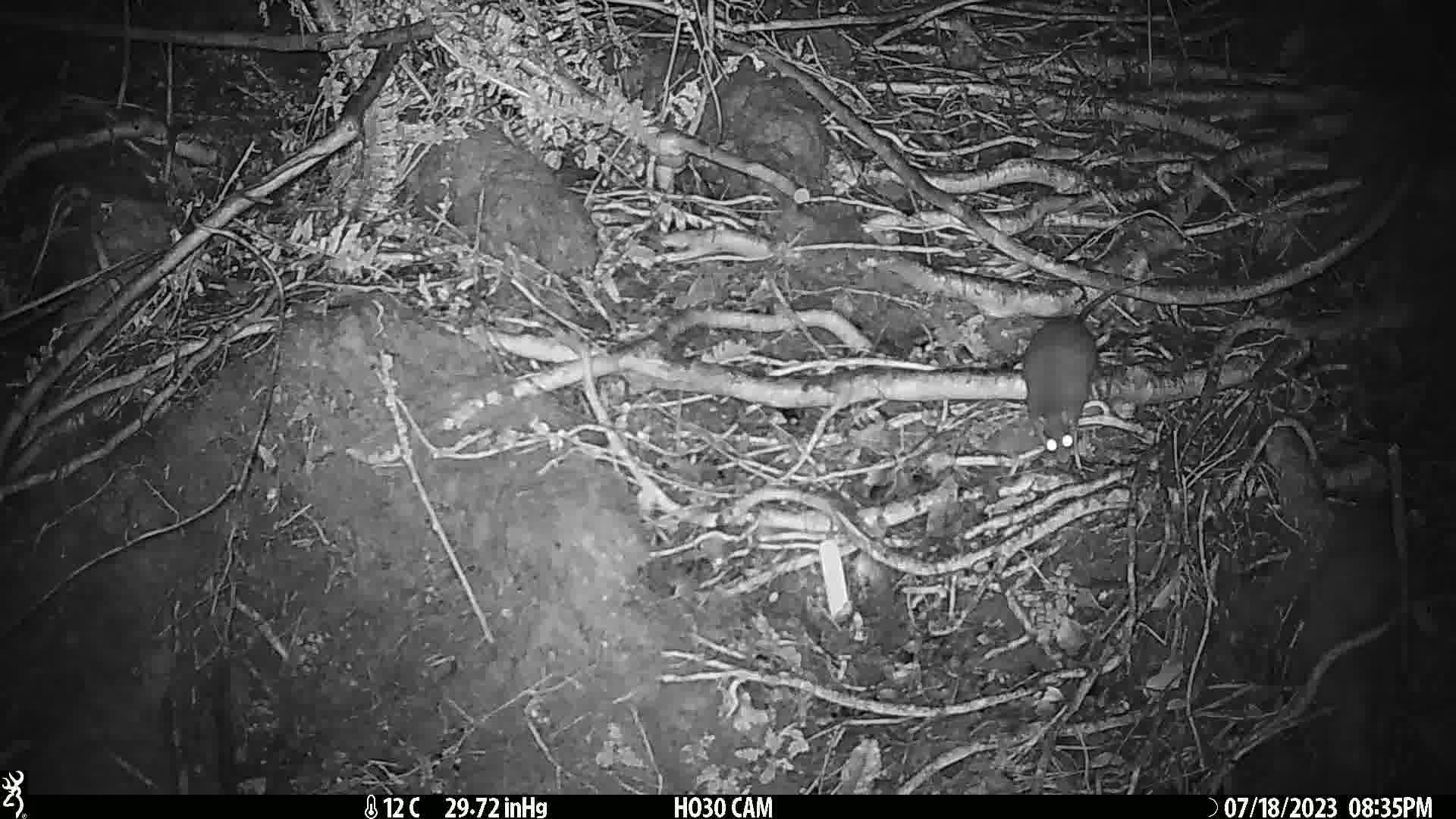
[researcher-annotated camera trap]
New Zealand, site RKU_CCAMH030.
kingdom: Animalia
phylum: Chordata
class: Mammalia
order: Rodentia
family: Muridae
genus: Rattus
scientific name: Rattus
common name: rat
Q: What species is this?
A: Rat (Rattus).